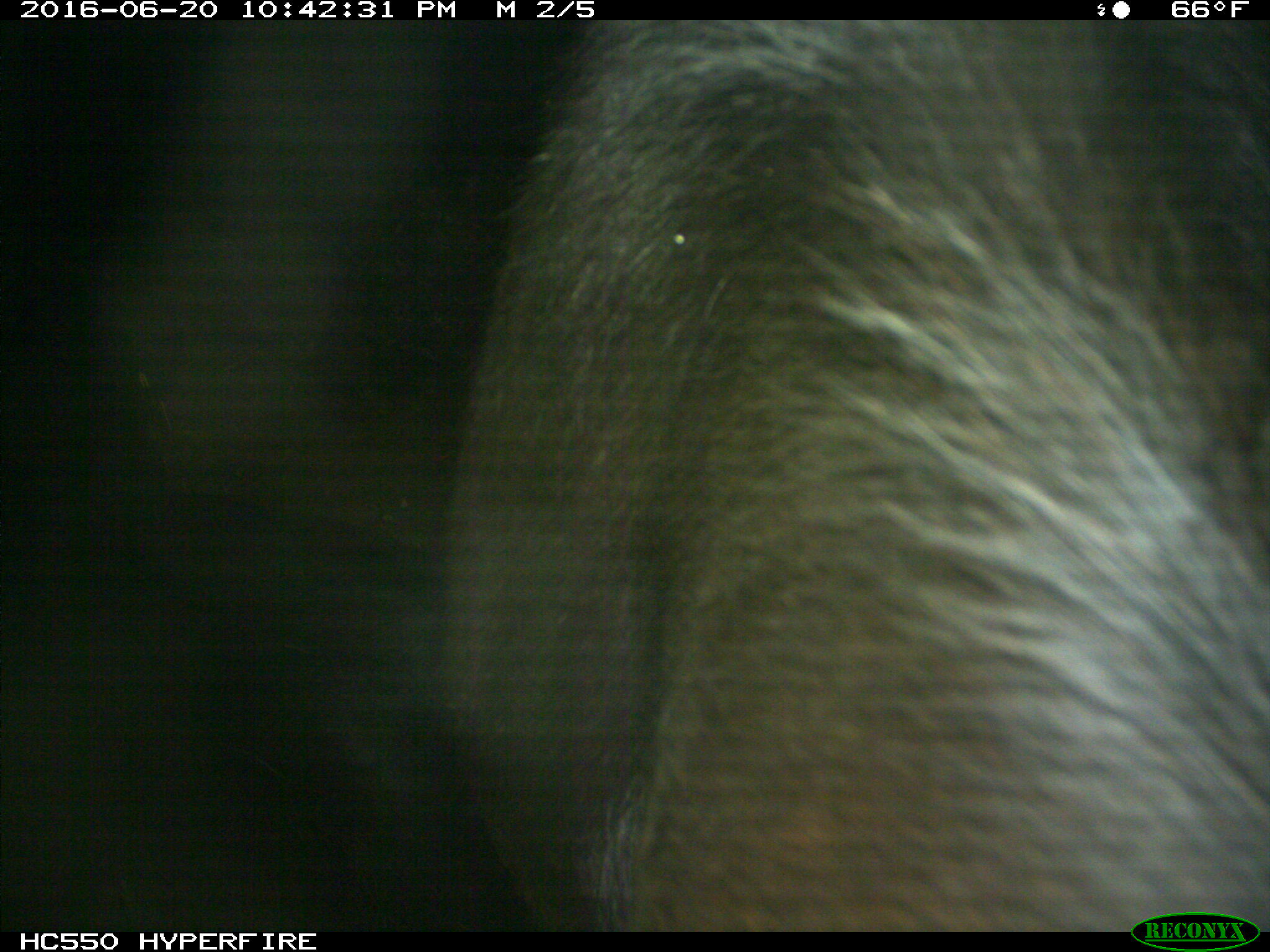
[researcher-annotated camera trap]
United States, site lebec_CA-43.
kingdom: Animalia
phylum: Chordata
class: Mammalia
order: Artiodactyla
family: Bovidae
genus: Bos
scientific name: Bos taurus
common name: domestic cow